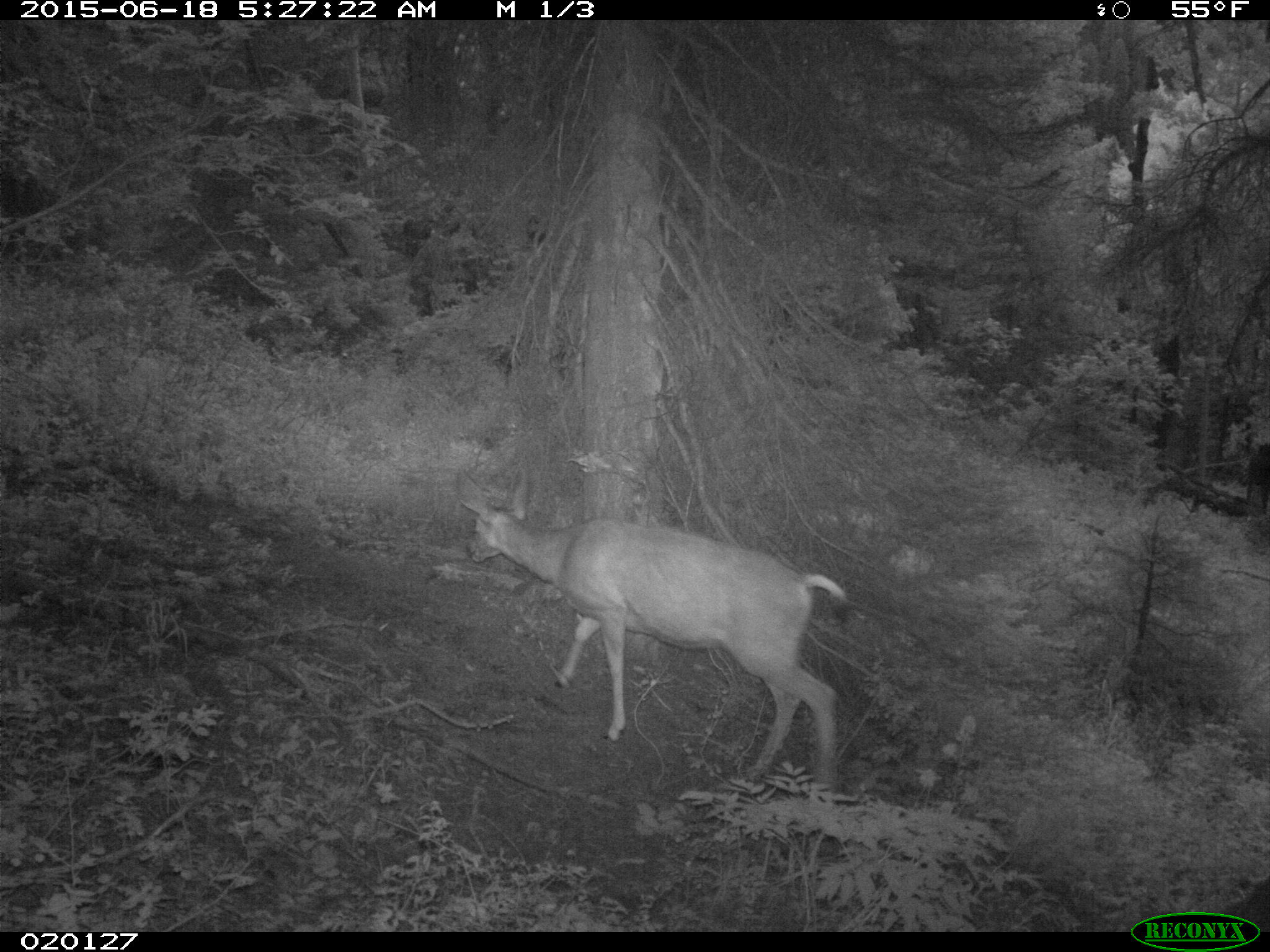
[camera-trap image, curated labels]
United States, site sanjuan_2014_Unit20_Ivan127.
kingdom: Animalia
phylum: Chordata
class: Mammalia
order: Artiodactyla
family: Cervidae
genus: Odocoileus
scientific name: Odocoileus hemionus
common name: mule deer